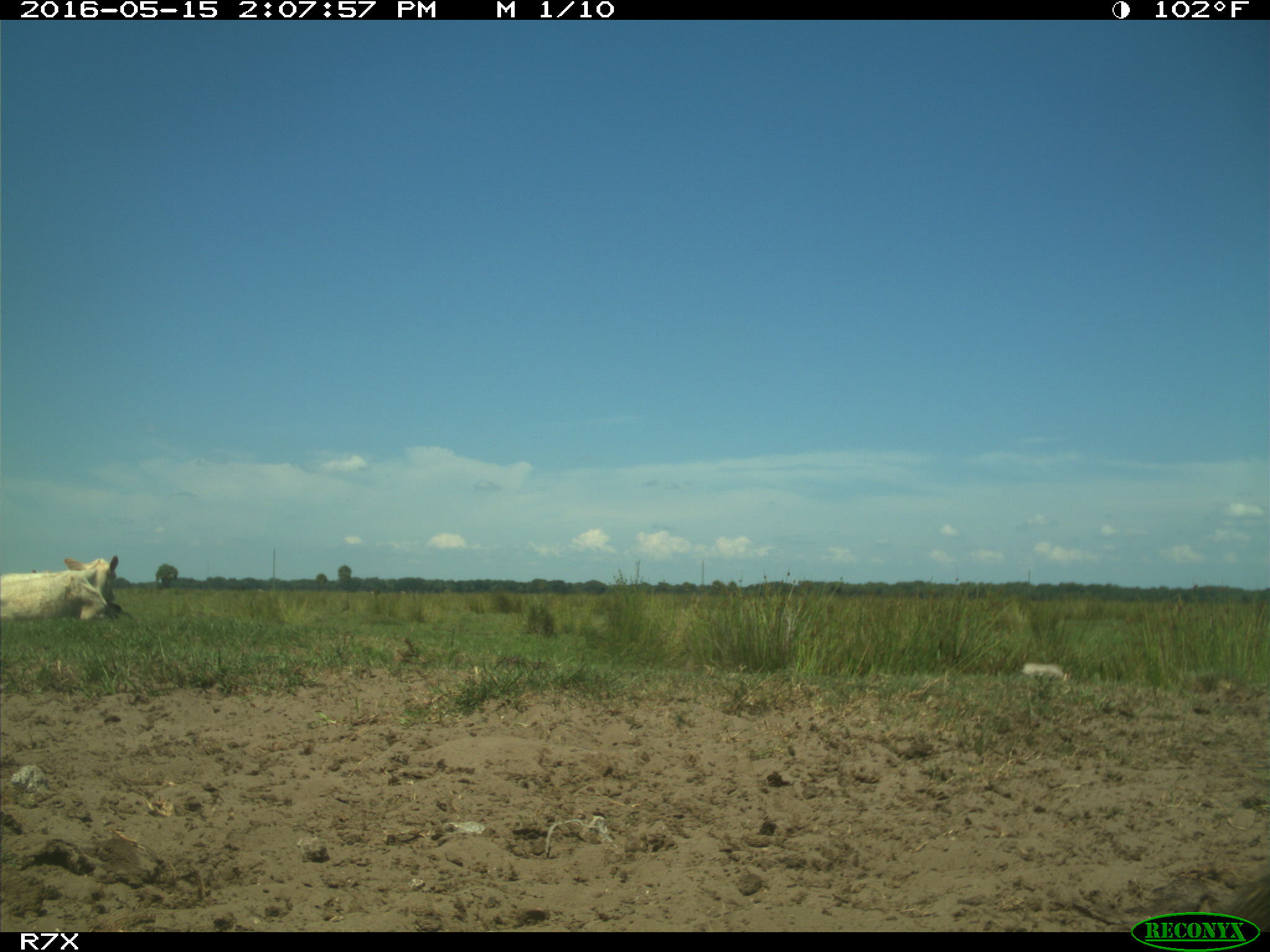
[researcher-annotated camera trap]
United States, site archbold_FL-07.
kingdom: Animalia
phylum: Chordata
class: Mammalia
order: Artiodactyla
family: Bovidae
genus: Bos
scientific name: Bos taurus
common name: domestic cow